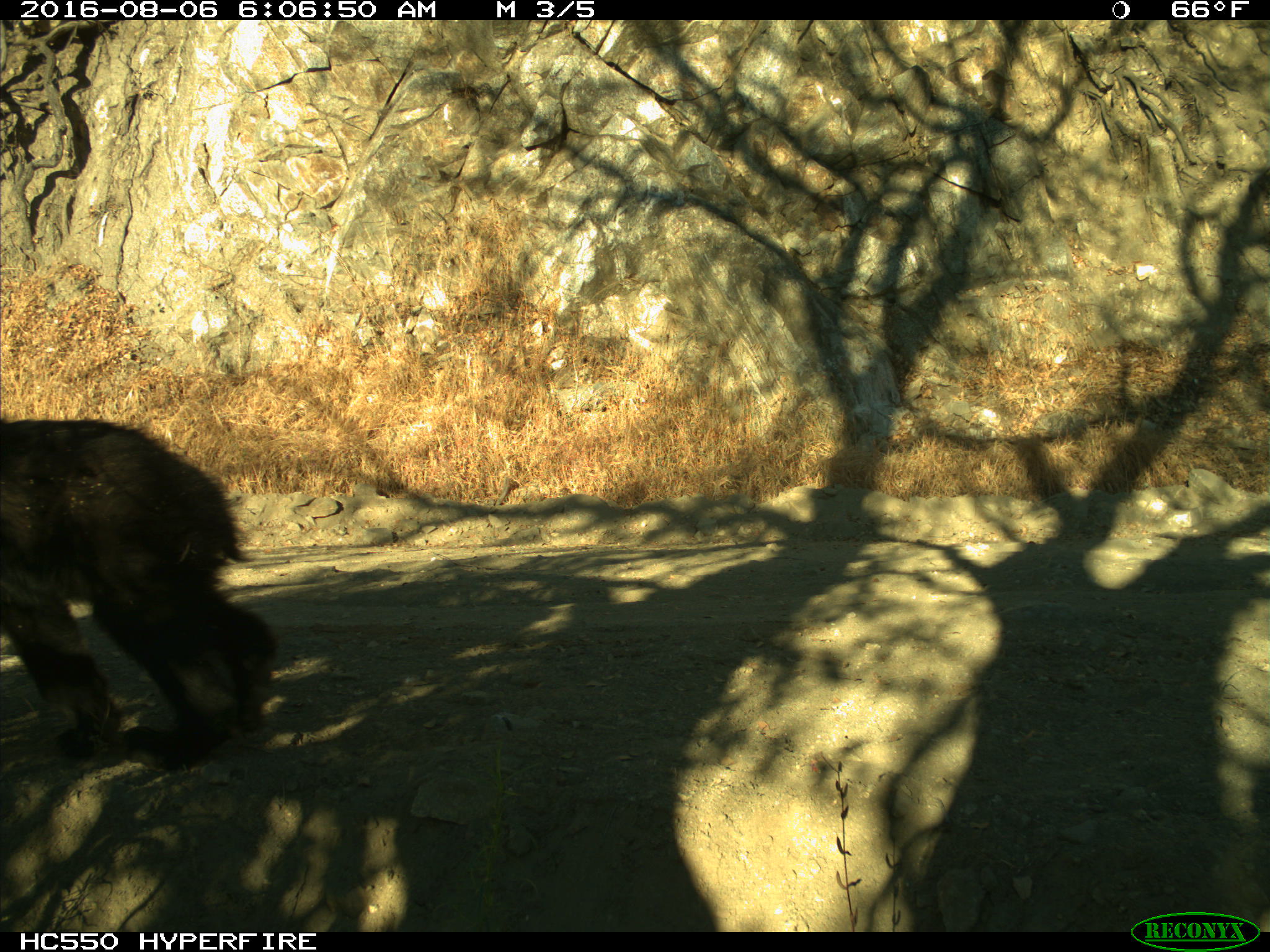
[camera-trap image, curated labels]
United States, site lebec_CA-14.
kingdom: Animalia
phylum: Chordata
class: Mammalia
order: Carnivora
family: Ursidae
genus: Ursus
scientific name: Ursus americanus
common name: american black bear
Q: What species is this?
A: Ursus americanus (american black bear).